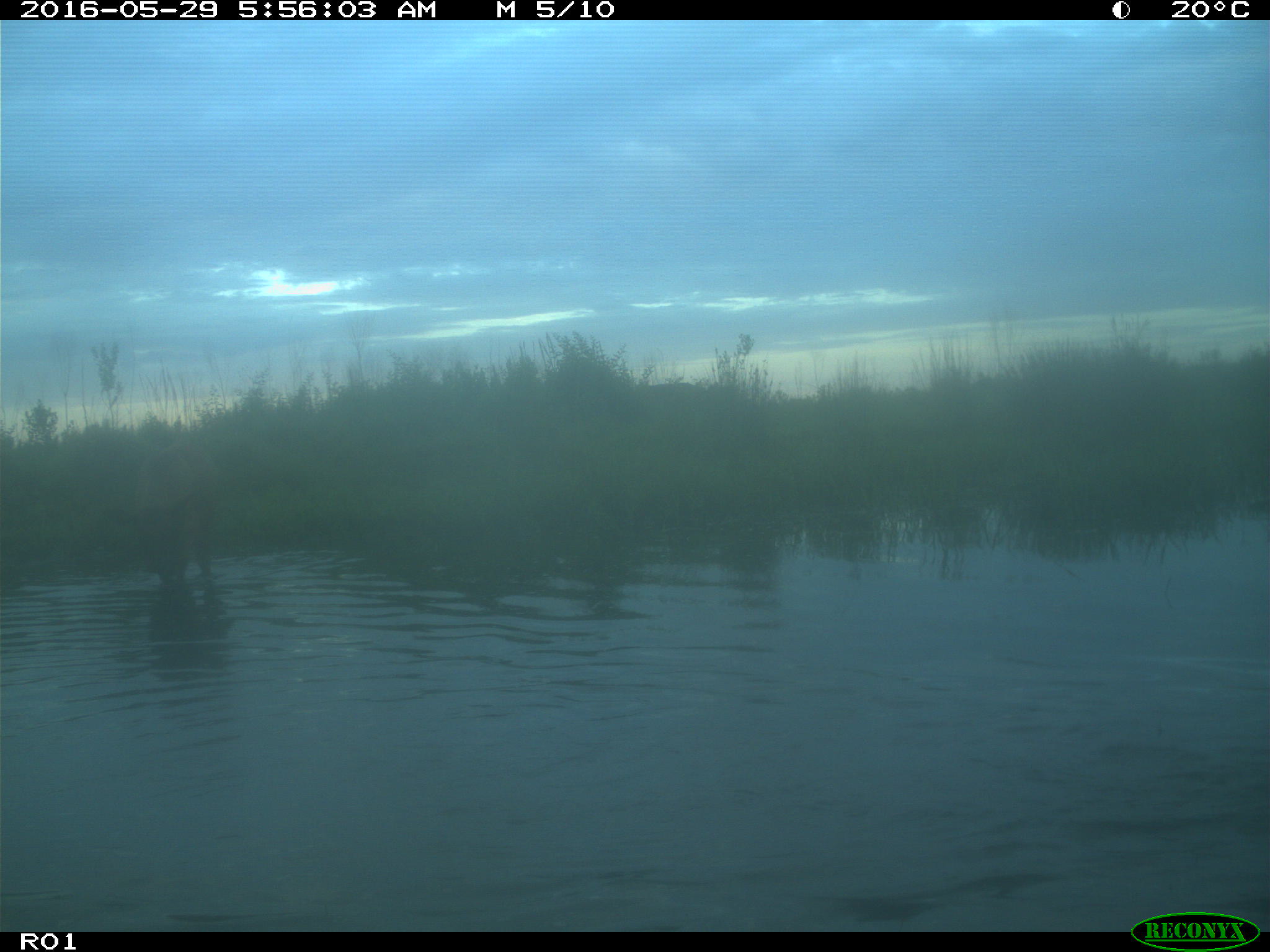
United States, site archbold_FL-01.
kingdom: Animalia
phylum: Chordata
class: Mammalia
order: Artiodactyla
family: Bovidae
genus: Bos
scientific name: Bos taurus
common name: domestic cow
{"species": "Bos taurus (domestic cow)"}